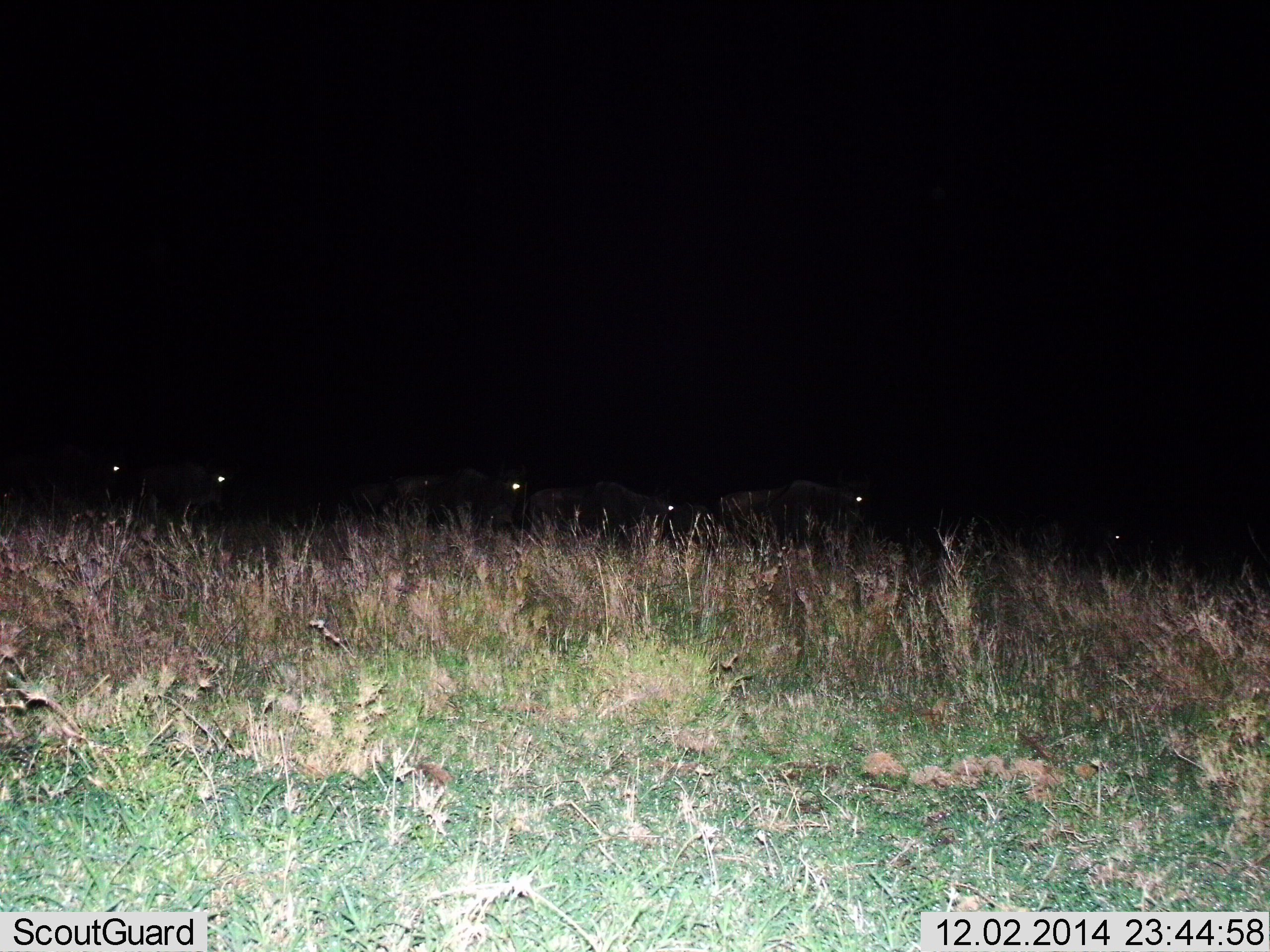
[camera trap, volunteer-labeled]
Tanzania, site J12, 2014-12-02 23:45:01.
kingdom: Animalia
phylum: Chordata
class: Mammalia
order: Artiodactyla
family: Bovidae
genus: Connochaetes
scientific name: Connochaetes taurinus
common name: blue wildebeest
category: wildebeest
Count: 7.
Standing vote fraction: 30%.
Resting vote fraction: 0%.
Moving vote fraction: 90%.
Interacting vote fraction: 0%.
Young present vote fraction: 0%.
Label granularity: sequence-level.